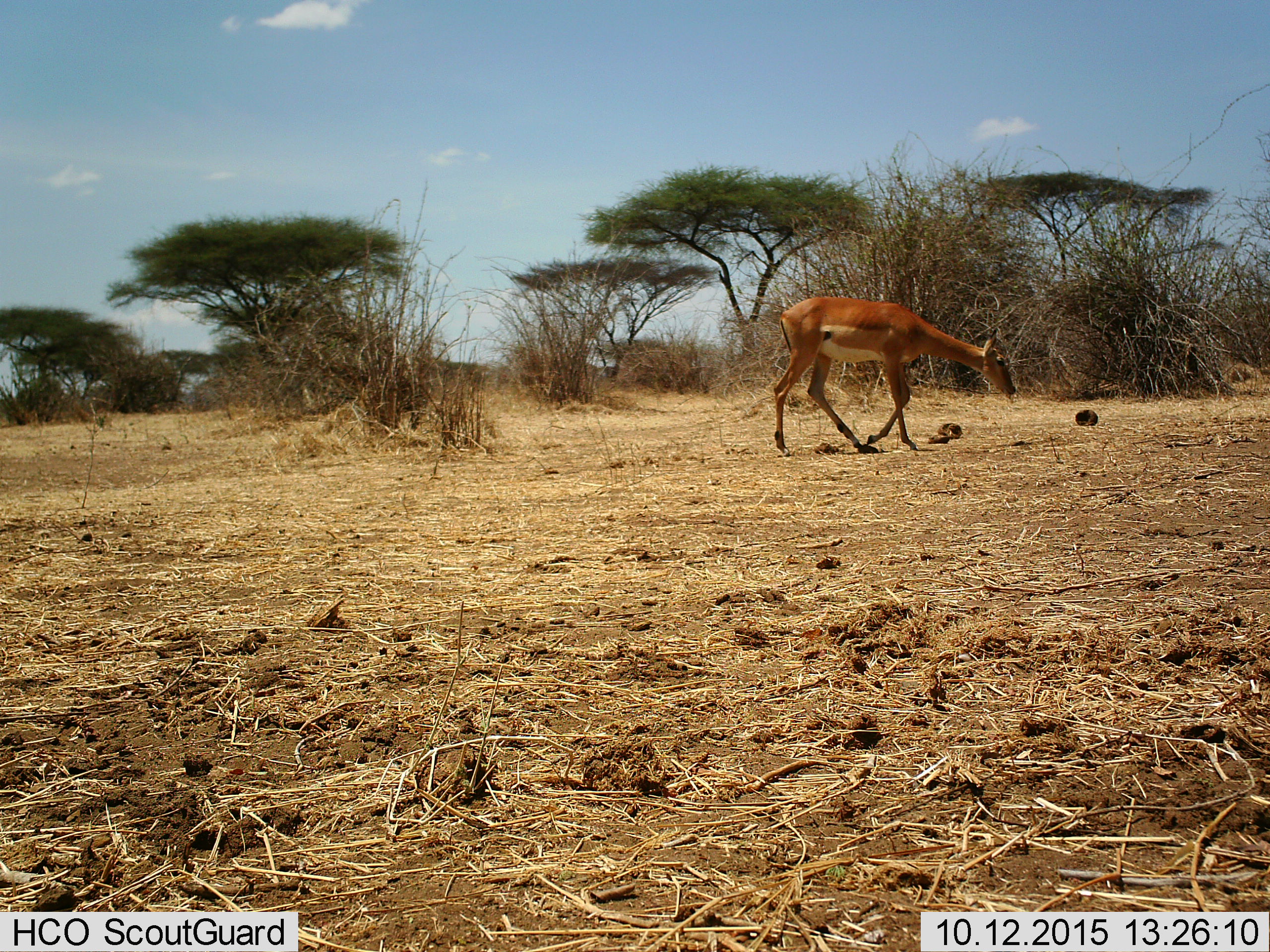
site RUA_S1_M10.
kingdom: Animalia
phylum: Chordata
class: Mammalia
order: Artiodactyla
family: Bovidae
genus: Aepyceros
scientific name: Aepyceros melampus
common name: impala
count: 1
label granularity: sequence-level